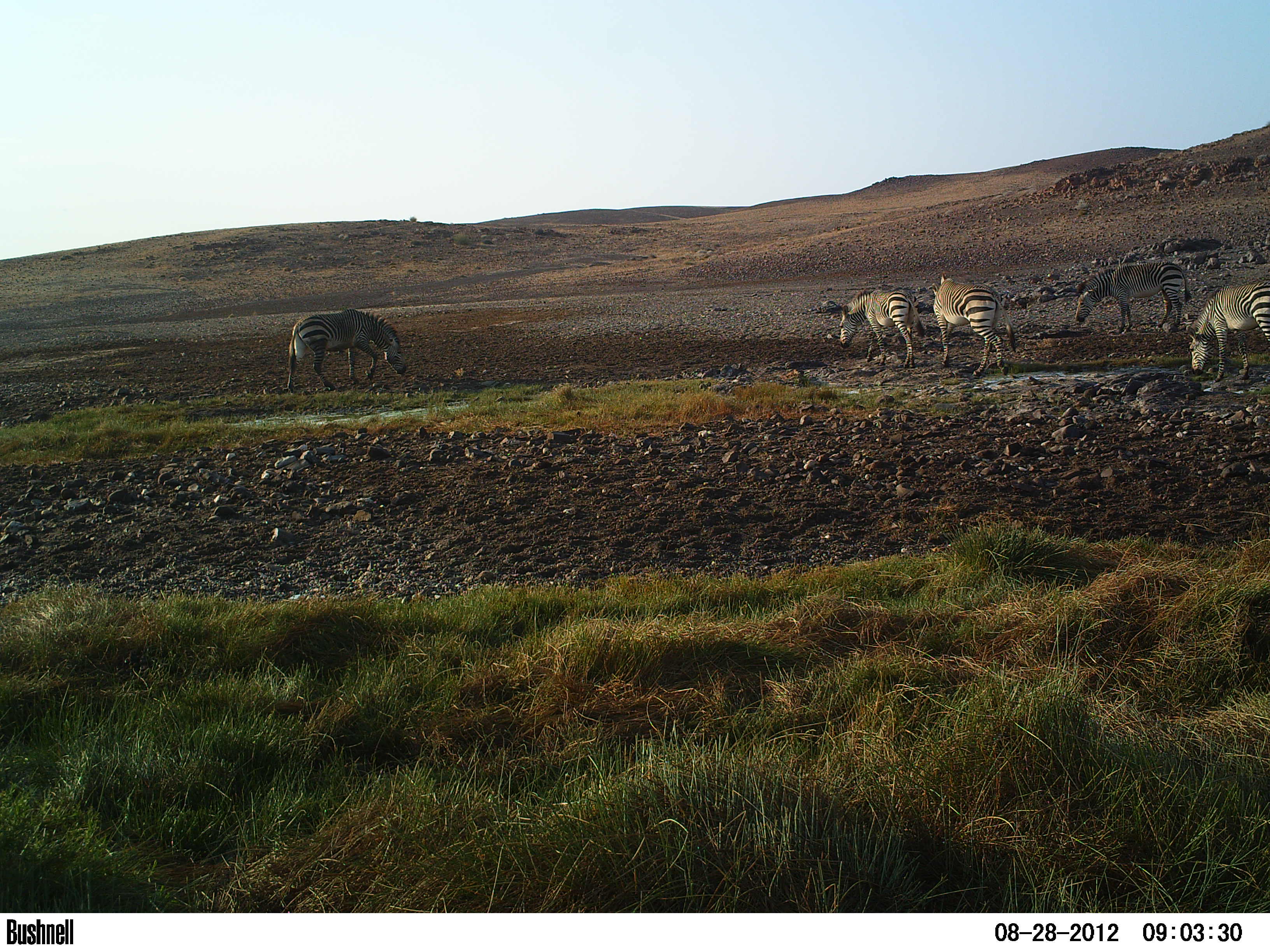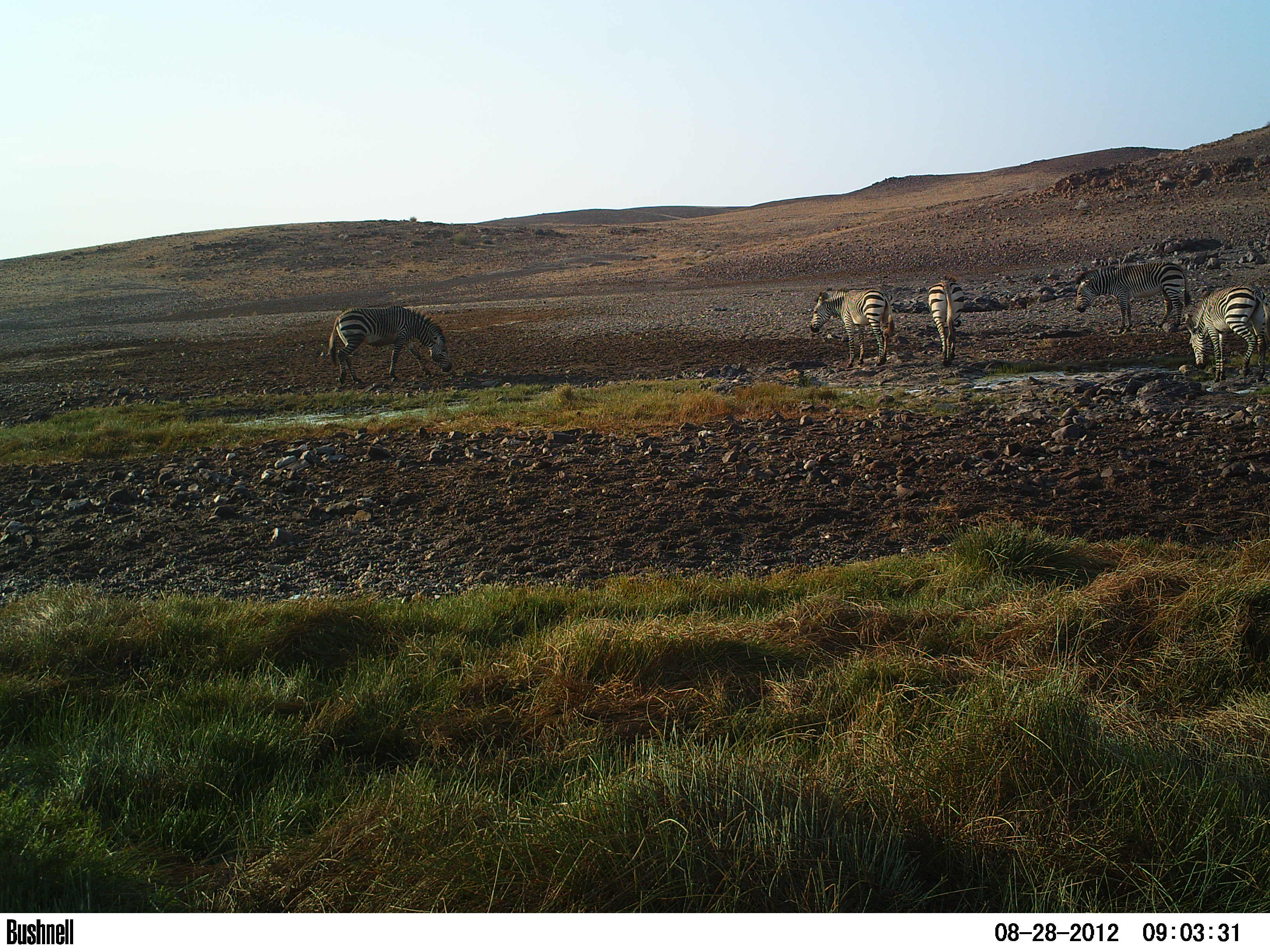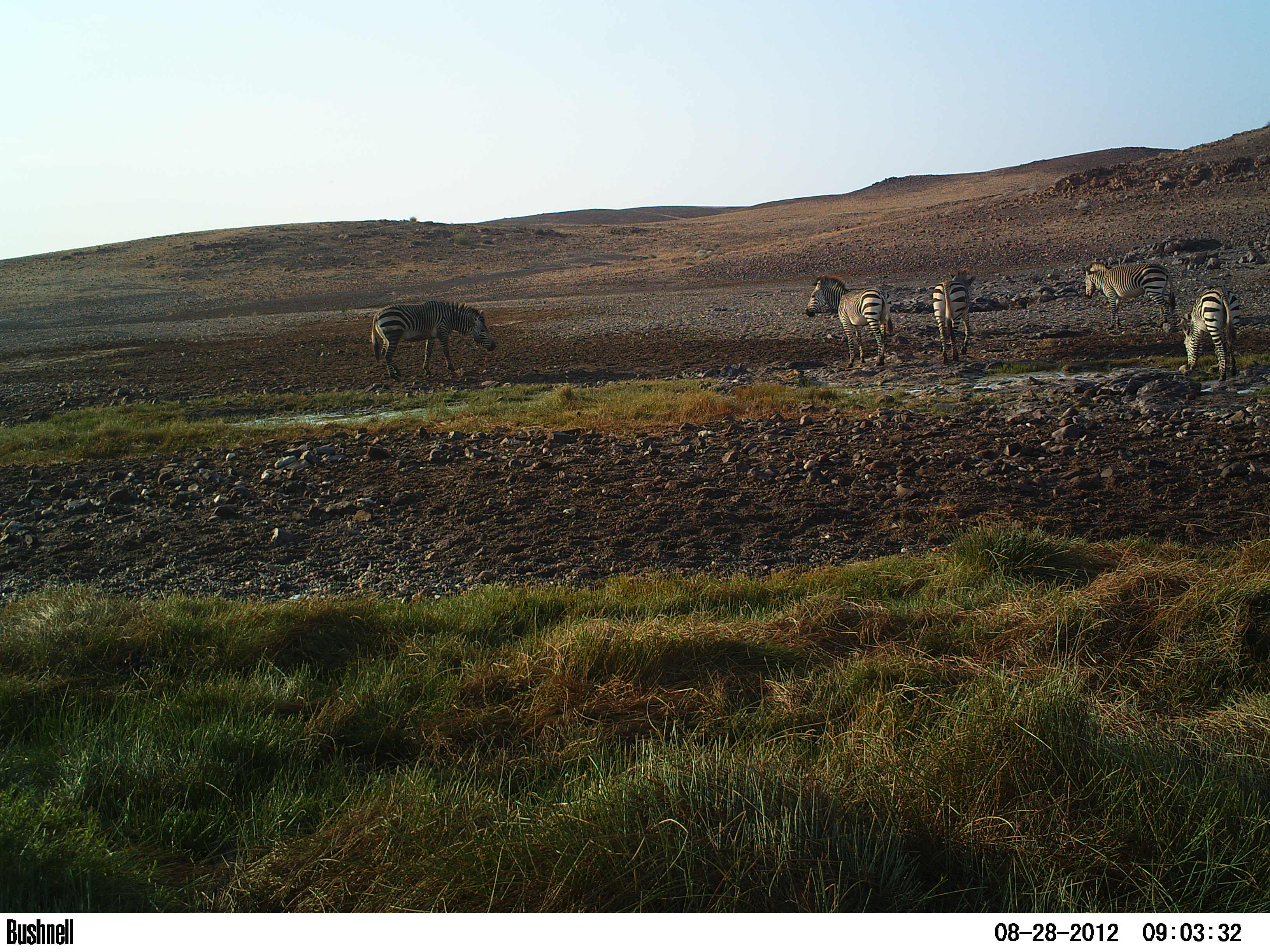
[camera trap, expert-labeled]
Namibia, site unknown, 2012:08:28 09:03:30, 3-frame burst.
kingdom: Animalia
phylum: Chordata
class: Mammalia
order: Perissodactyla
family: Equidae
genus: Equus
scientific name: Equus zebra hartmannae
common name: hartmann's mountain zebra